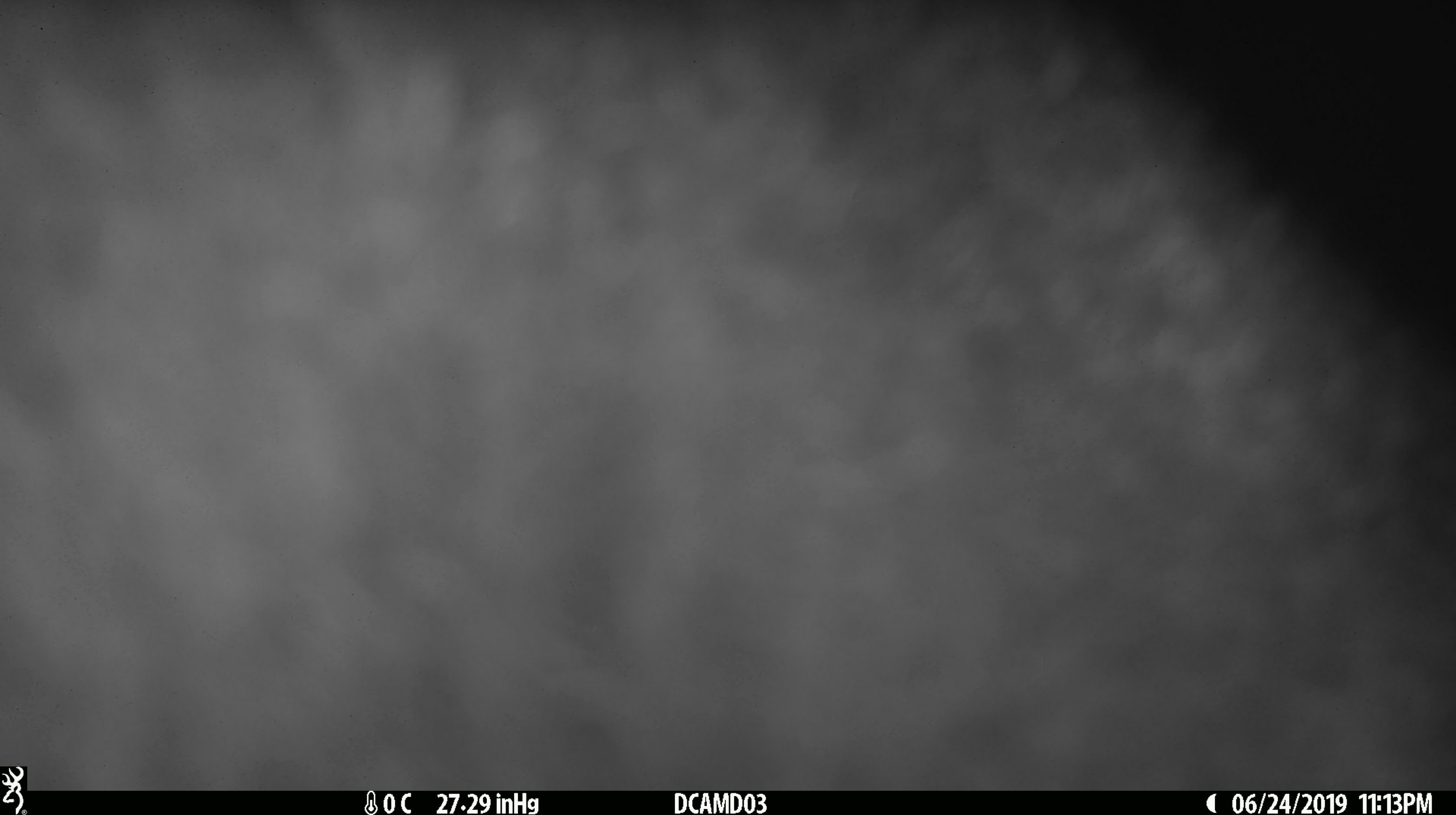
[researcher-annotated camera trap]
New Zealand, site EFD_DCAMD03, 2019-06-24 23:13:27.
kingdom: Animalia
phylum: Chordata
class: Mammalia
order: Diprotodontia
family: Phalangeridae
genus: Trichosurus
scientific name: Trichosurus vulpecula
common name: common brushtail possum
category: possum